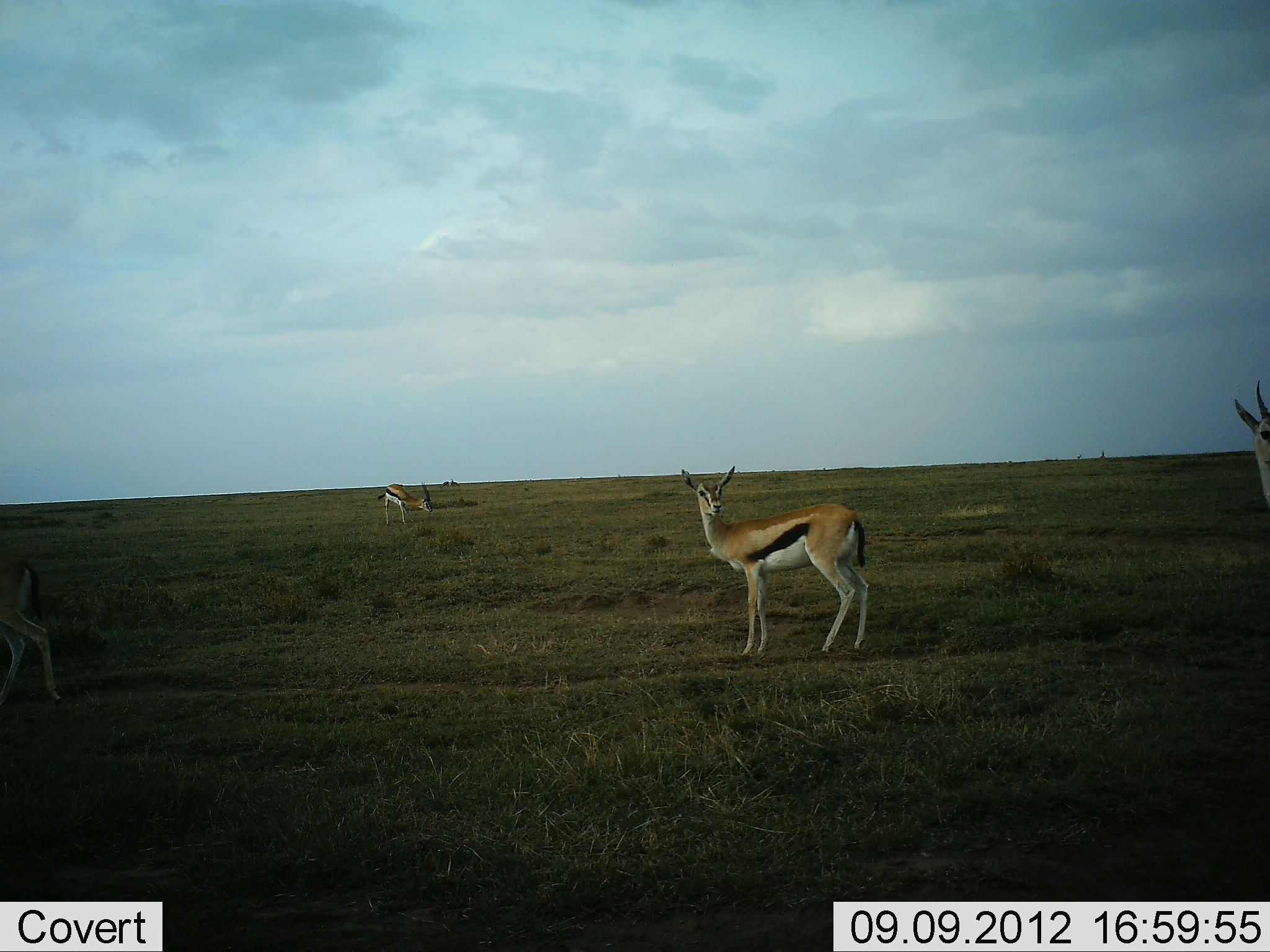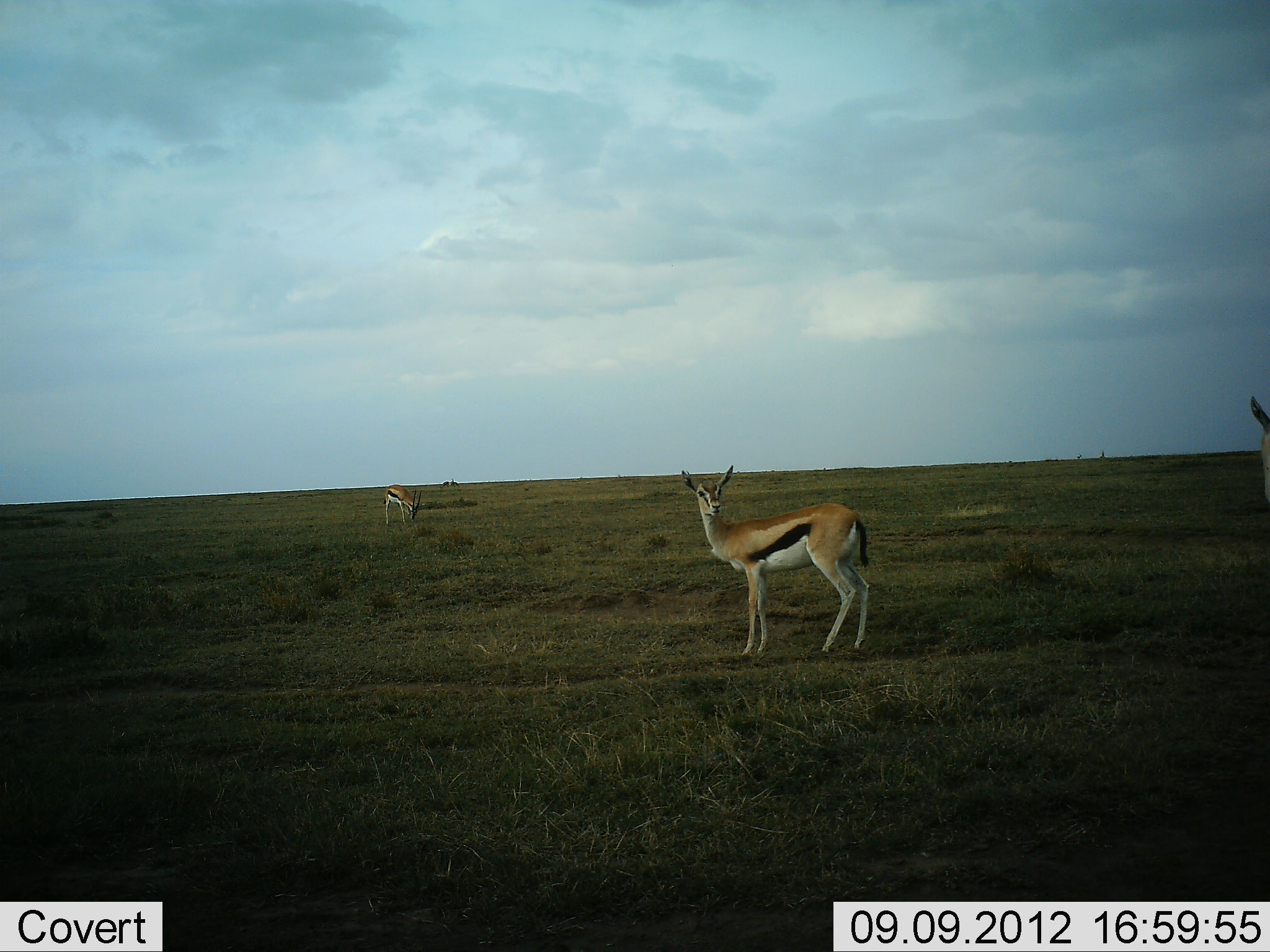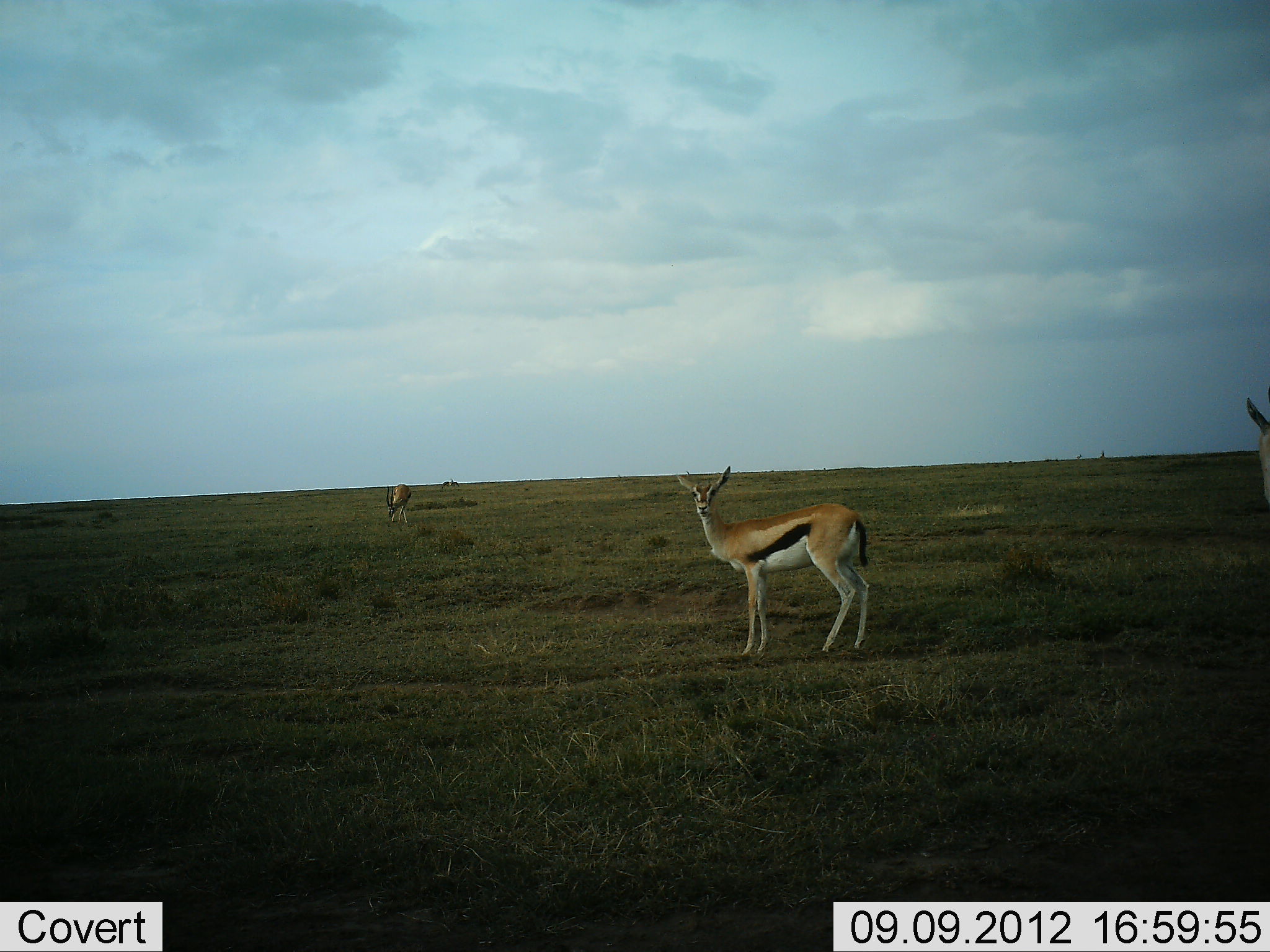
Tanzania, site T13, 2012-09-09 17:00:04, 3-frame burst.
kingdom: Animalia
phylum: Chordata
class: Mammalia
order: Artiodactyla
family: Bovidae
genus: Eudorcas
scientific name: Eudorcas thomsonii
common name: thomson's gazelle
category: gazellethomsons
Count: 4.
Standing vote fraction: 80%.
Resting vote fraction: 0%.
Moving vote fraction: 60%.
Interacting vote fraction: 0%.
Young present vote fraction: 0%.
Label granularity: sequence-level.